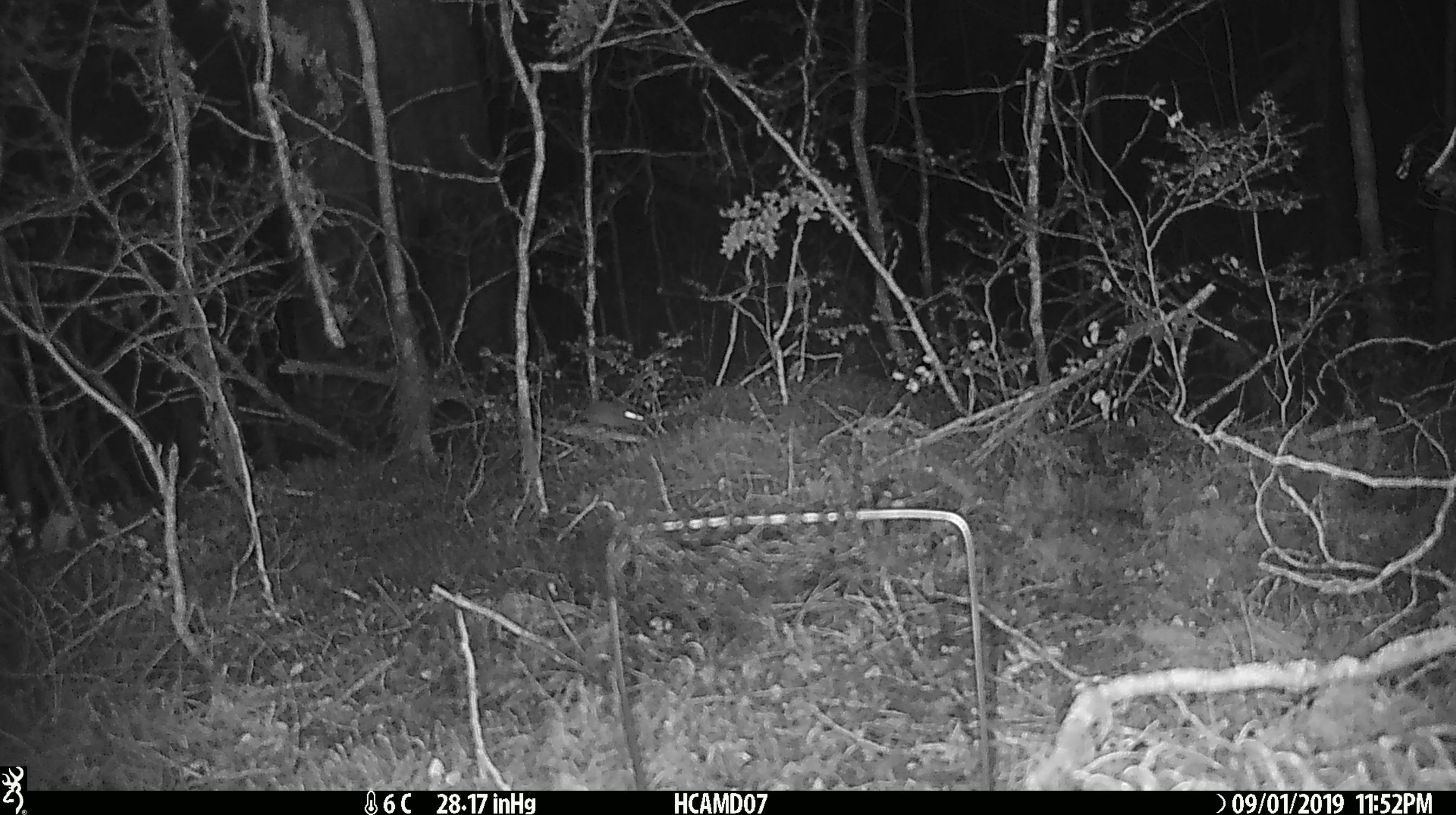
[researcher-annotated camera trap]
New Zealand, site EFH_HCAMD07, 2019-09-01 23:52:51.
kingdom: Animalia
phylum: Chordata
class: Mammalia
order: Rodentia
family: Muridae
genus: Mus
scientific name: Mus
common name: mouse